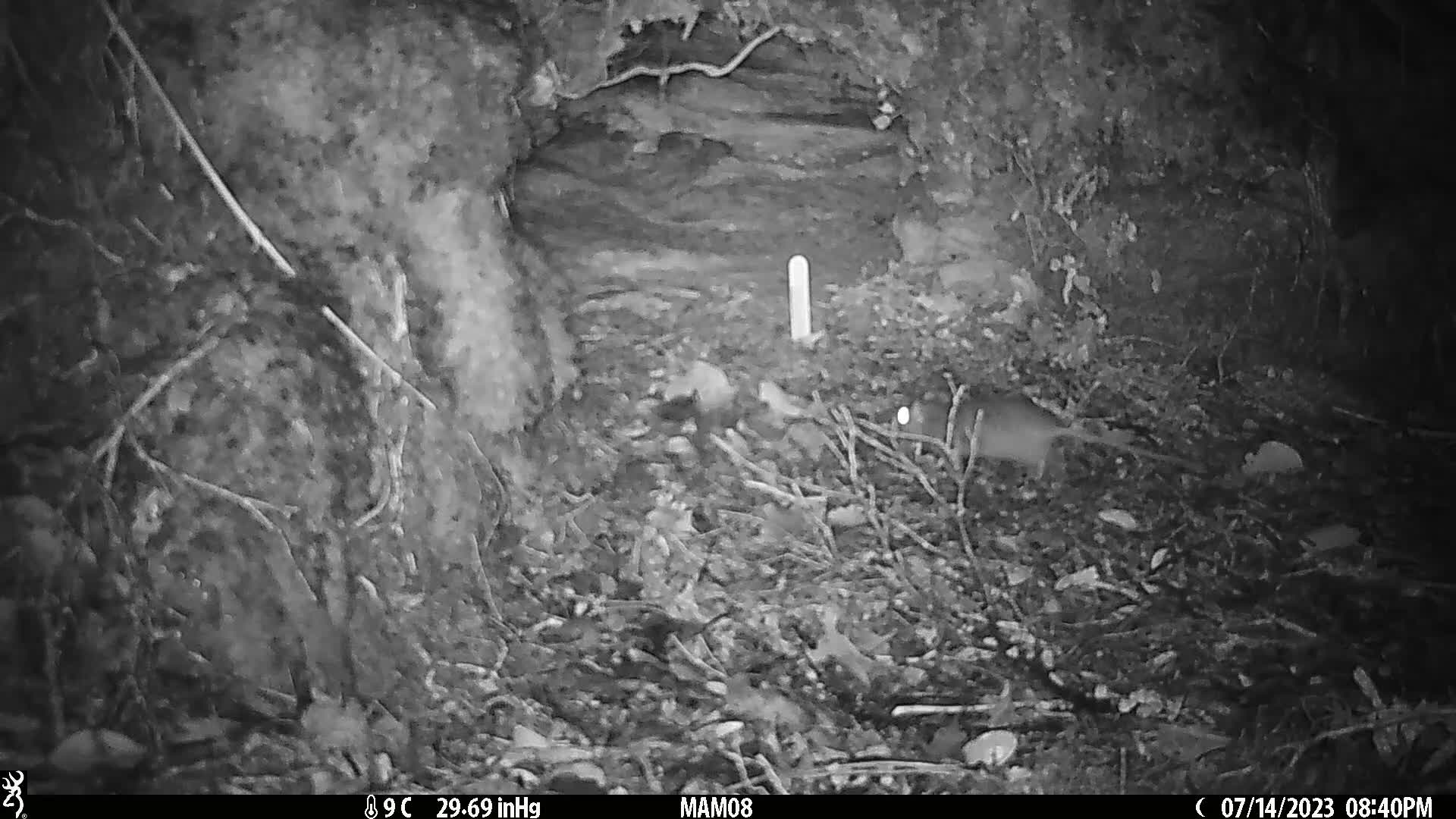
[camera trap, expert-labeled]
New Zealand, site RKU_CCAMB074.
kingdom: Animalia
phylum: Chordata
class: Mammalia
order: Rodentia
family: Muridae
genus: Rattus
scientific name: Rattus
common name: rat